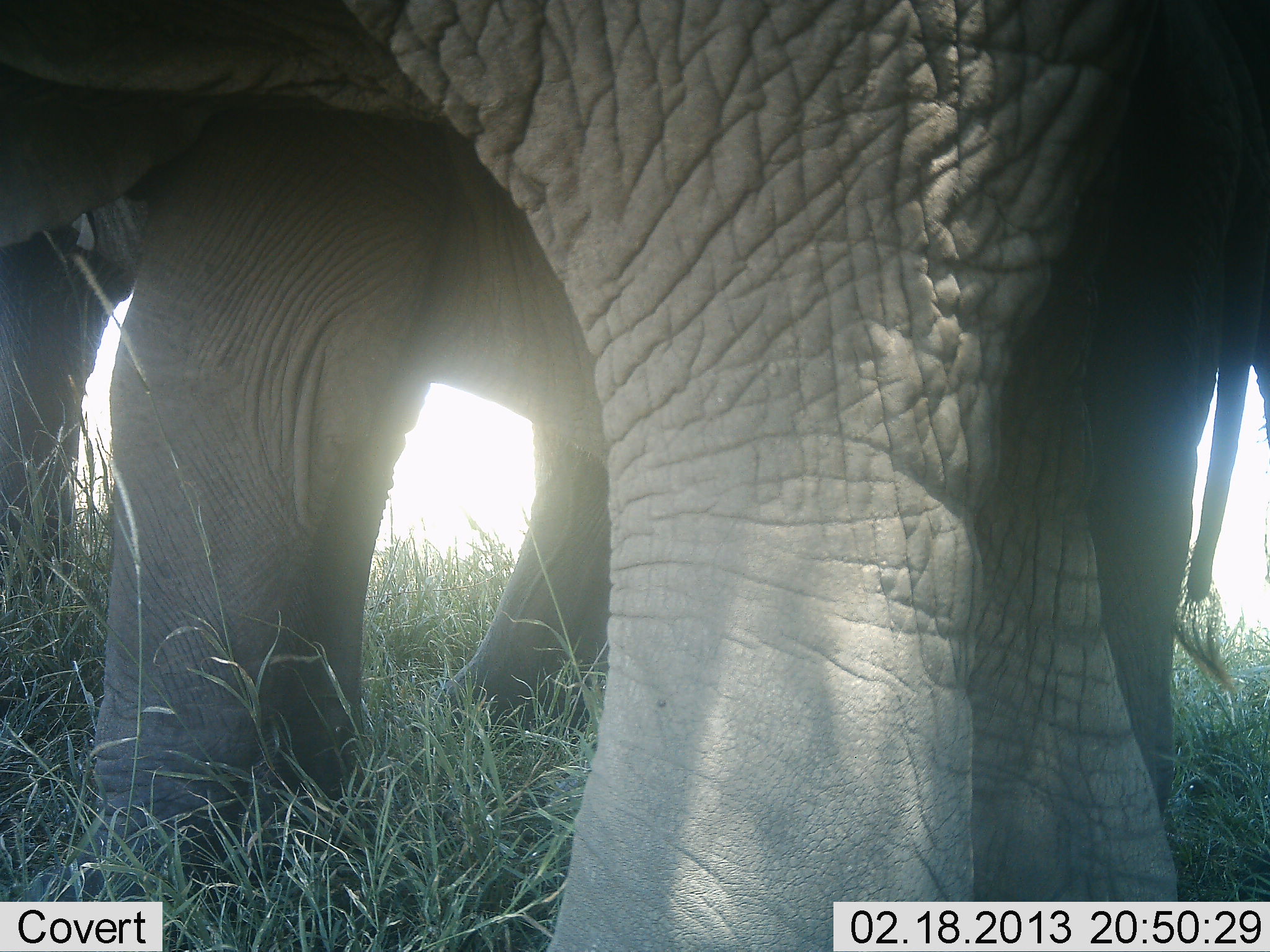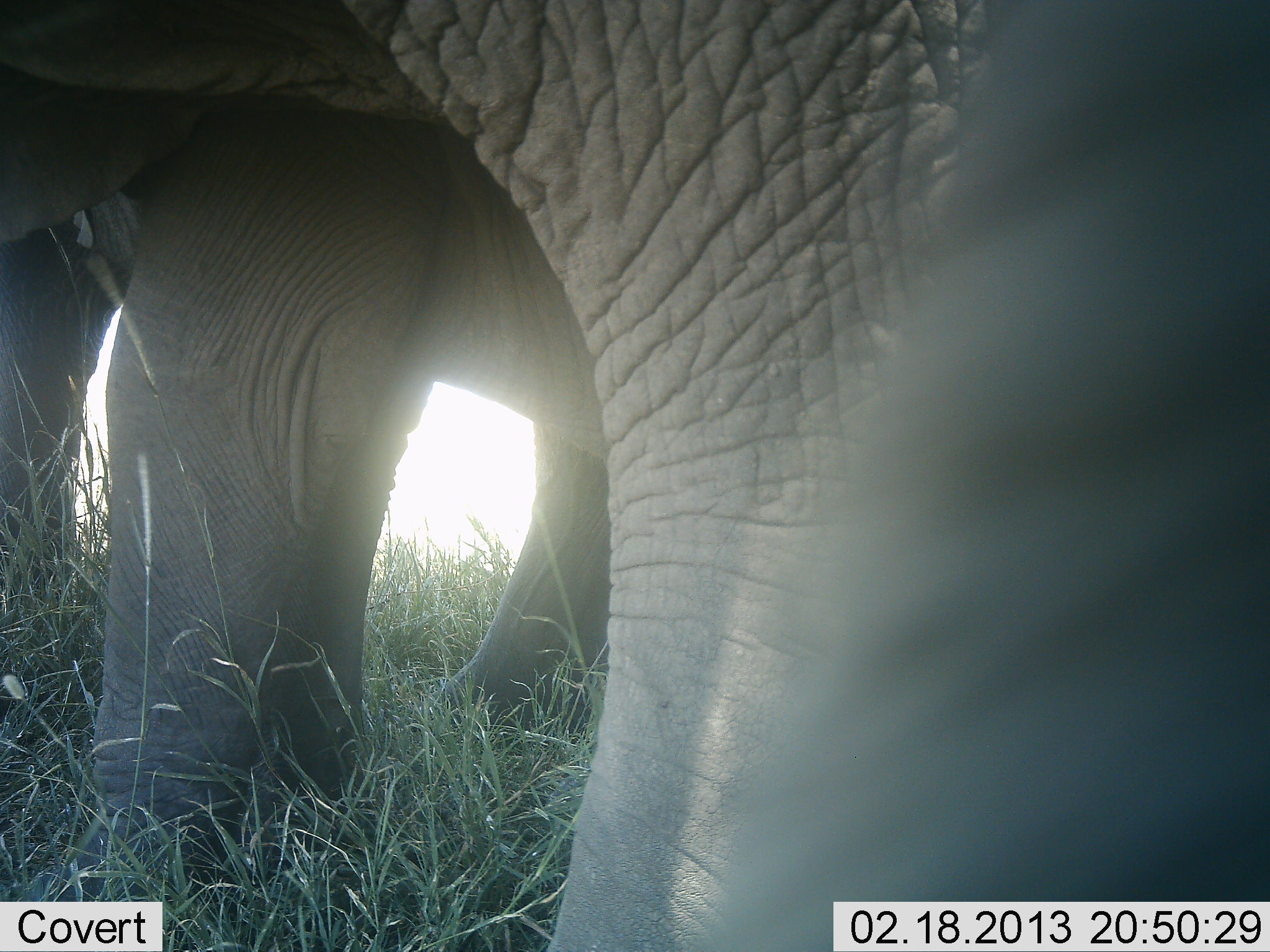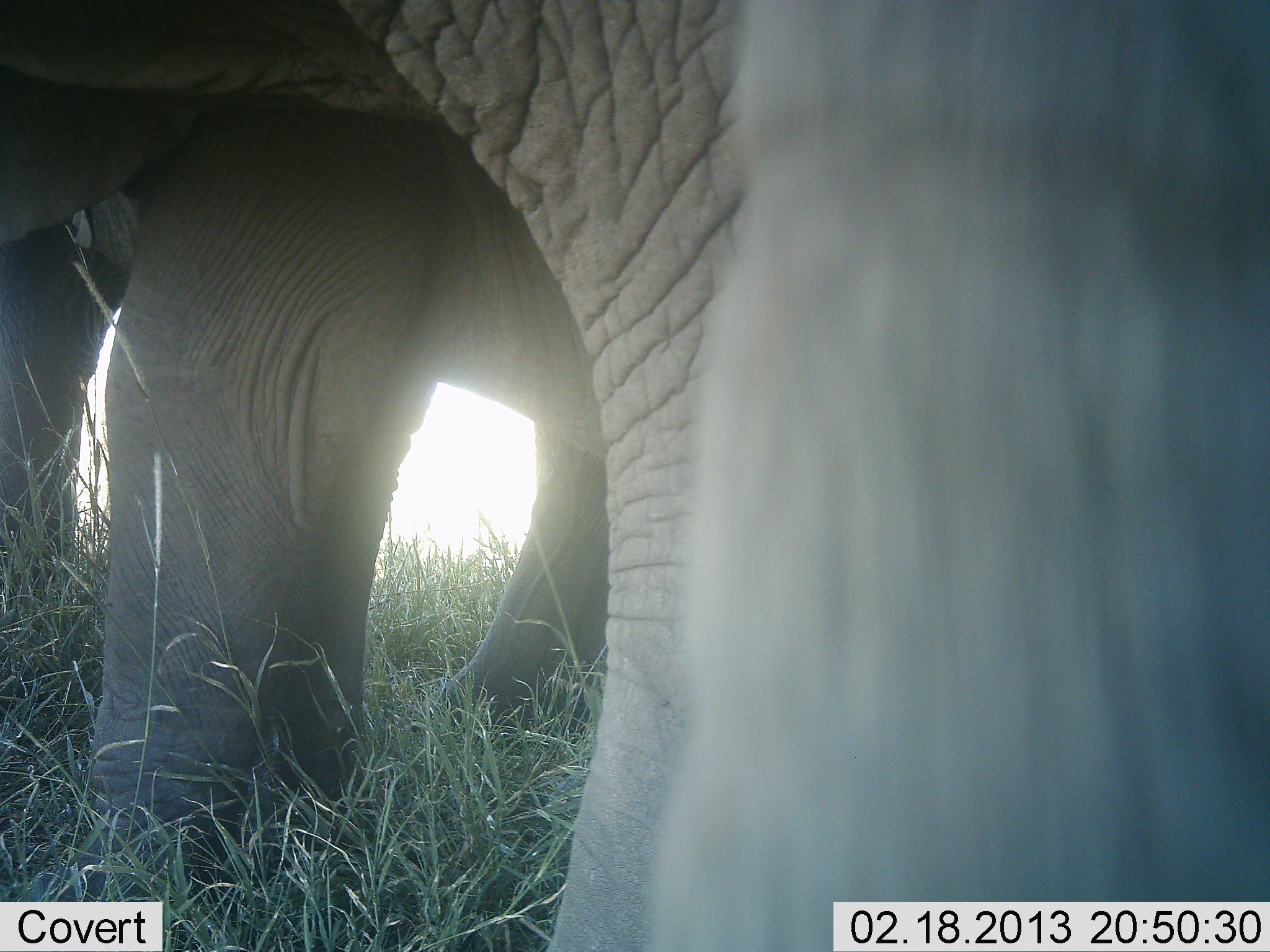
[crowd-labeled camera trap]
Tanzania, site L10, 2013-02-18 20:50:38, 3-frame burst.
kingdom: Animalia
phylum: Chordata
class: Mammalia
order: Proboscidea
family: Elephantidae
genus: Loxodonta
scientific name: Loxodonta africana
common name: african bush elephant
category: elephant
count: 3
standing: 89%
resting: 8%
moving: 8%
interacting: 3%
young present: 11%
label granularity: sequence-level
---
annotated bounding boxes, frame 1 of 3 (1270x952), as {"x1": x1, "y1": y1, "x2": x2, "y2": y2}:
group: {"x1": 0, "y1": 0, "x2": 1270, "y2": 952}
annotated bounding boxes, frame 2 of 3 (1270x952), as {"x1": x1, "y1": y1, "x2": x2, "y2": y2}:
group: {"x1": 0, "y1": 0, "x2": 1270, "y2": 952}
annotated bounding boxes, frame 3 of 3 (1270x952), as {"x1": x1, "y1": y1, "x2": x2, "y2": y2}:
group: {"x1": 0, "y1": 0, "x2": 1270, "y2": 952}